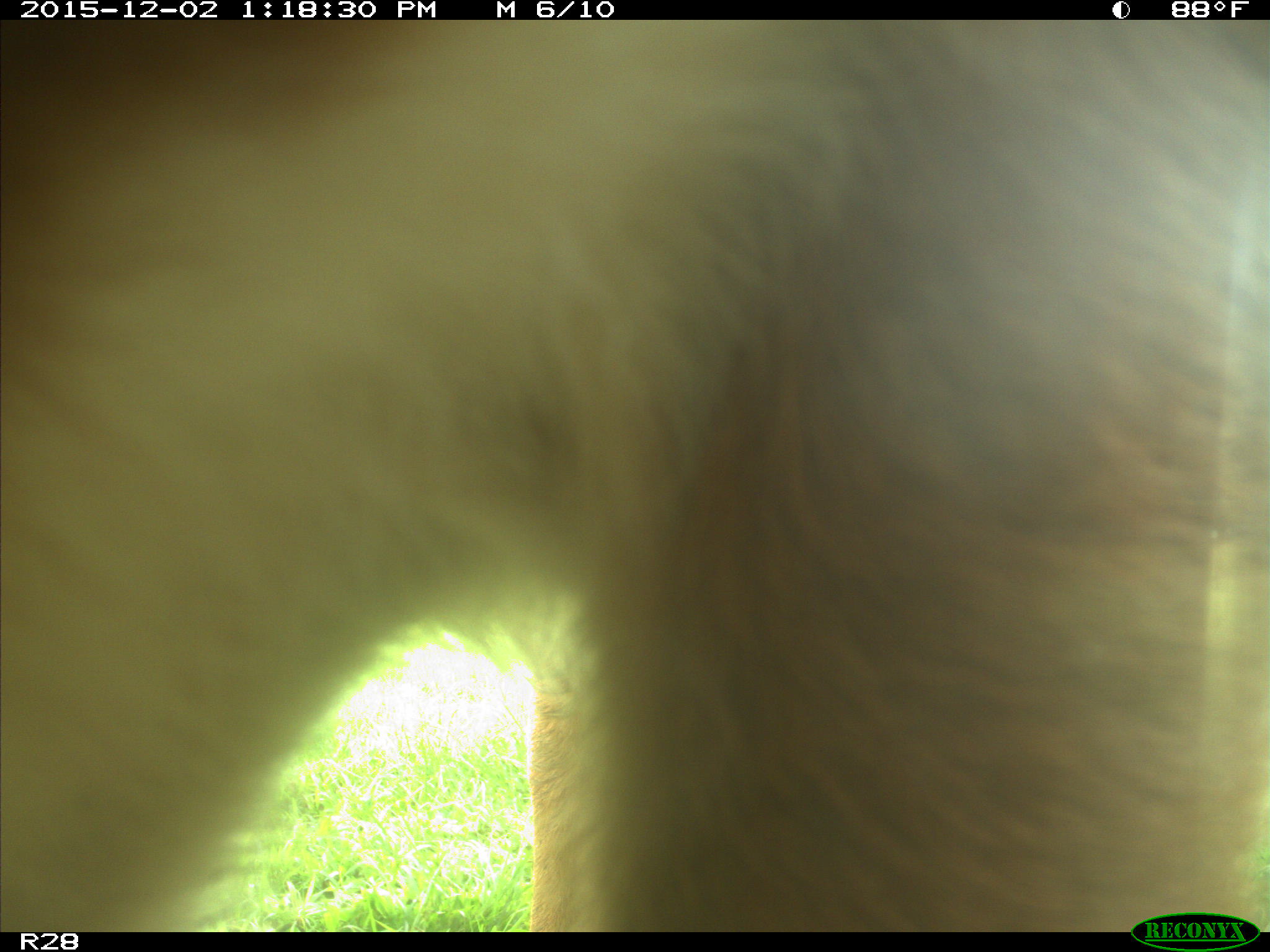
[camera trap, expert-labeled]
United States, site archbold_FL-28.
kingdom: Animalia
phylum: Chordata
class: Mammalia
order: Artiodactyla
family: Bovidae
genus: Bos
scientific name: Bos taurus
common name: domestic cow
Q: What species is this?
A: Bos taurus (domestic cow).